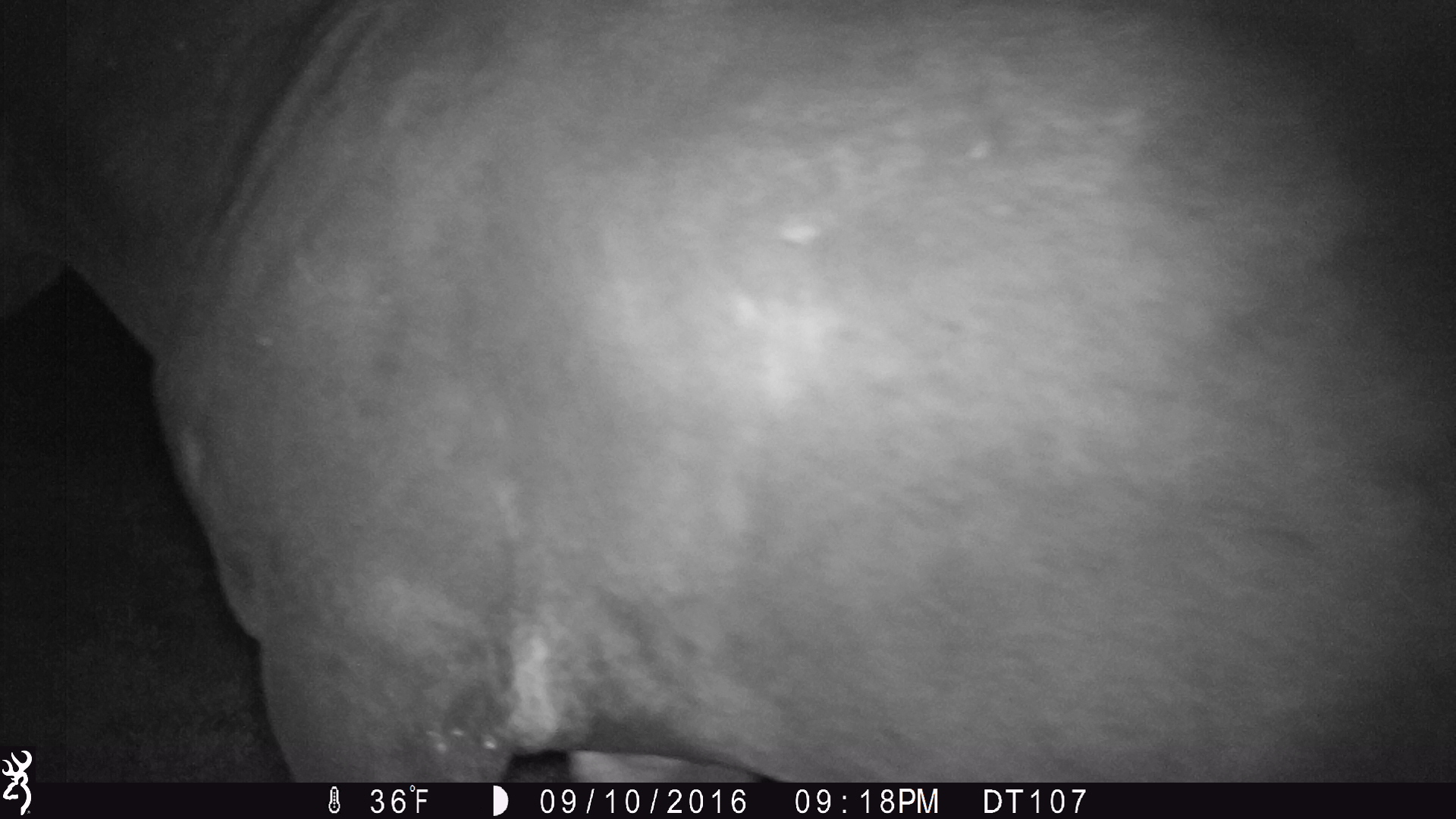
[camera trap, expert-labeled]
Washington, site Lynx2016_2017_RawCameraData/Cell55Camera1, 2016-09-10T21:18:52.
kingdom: Animalia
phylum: Chordata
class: Mammalia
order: Perissodactyla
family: Equidae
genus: Equus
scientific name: Equus caballus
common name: domestic horse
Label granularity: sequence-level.